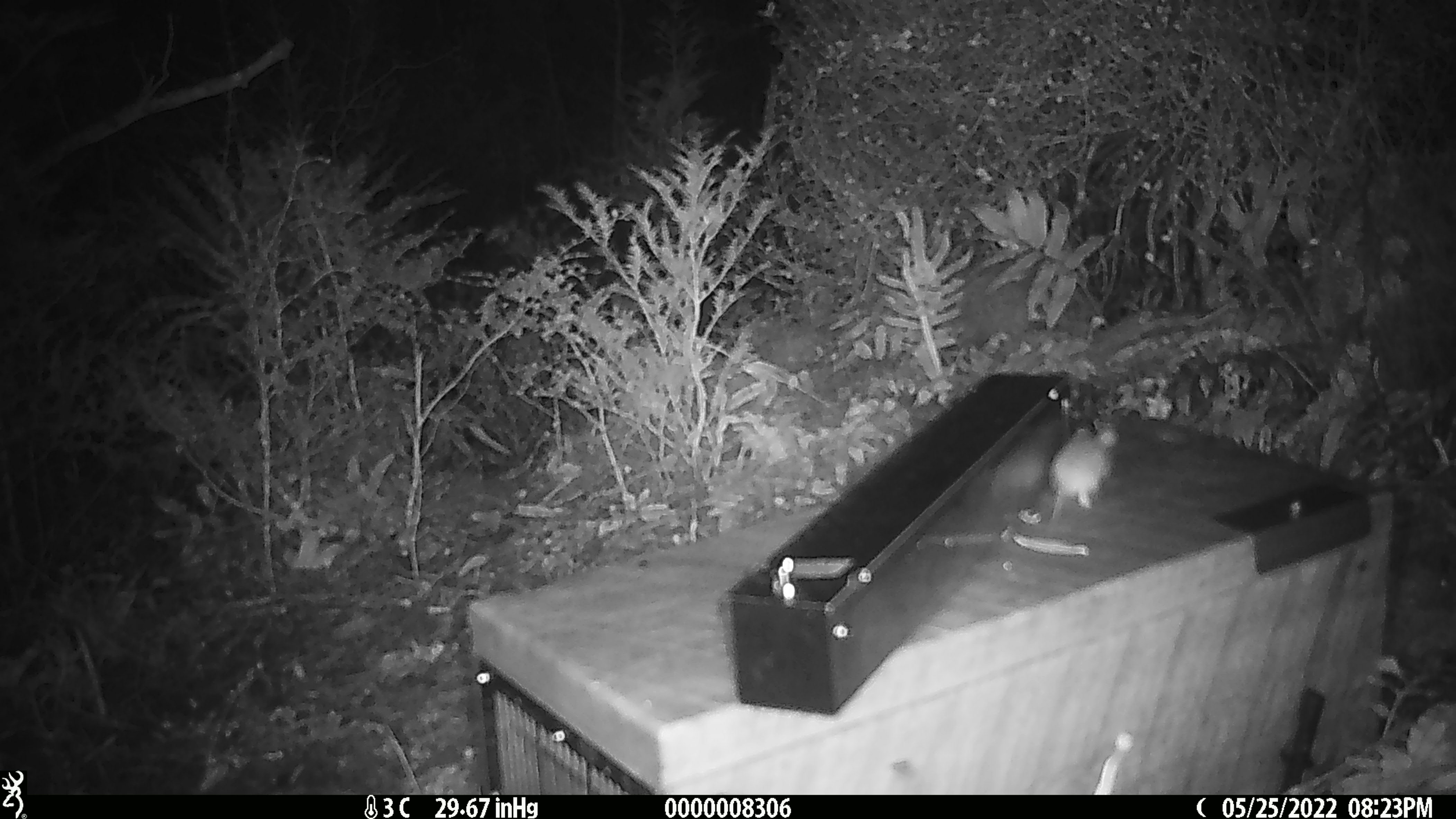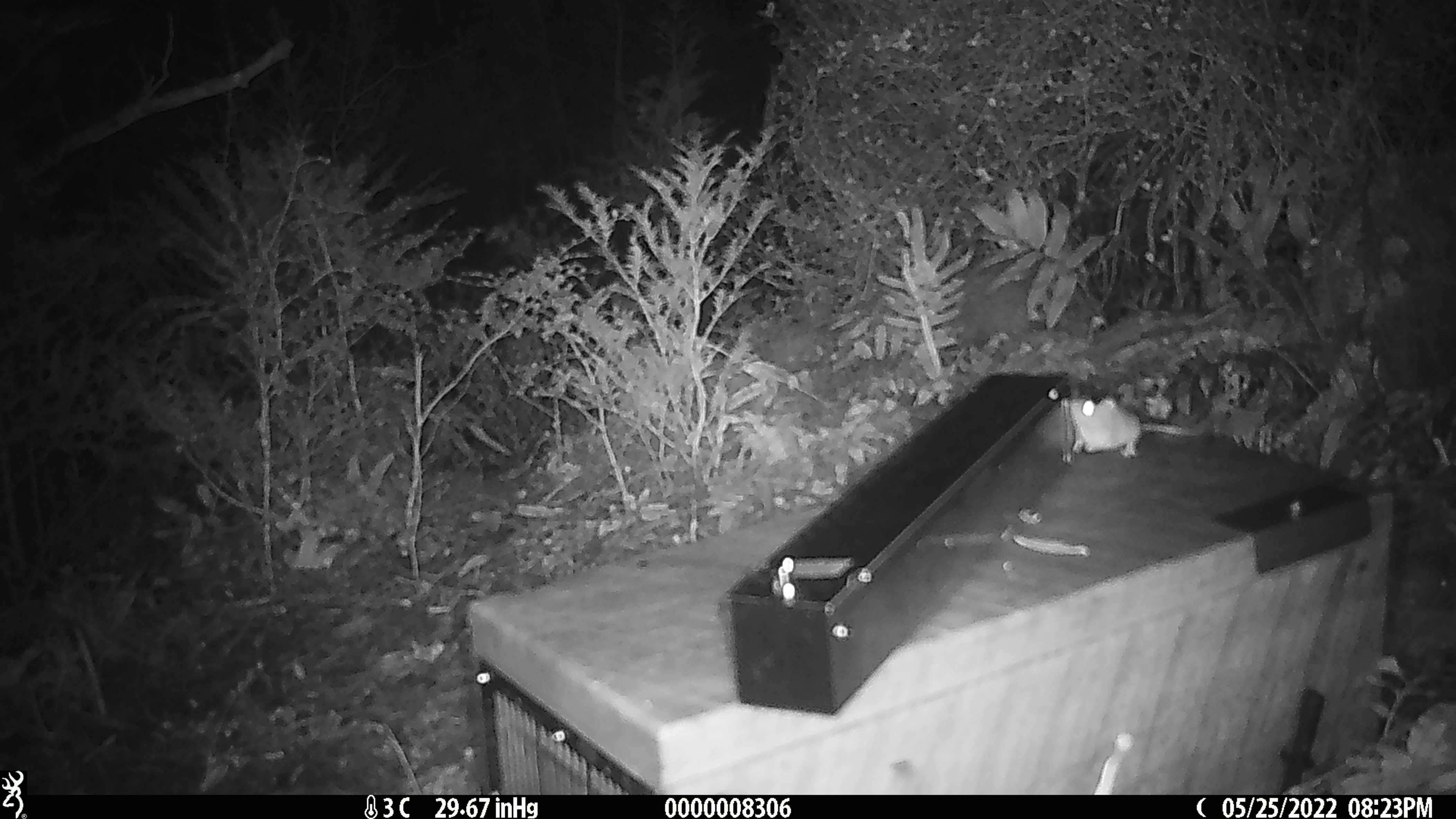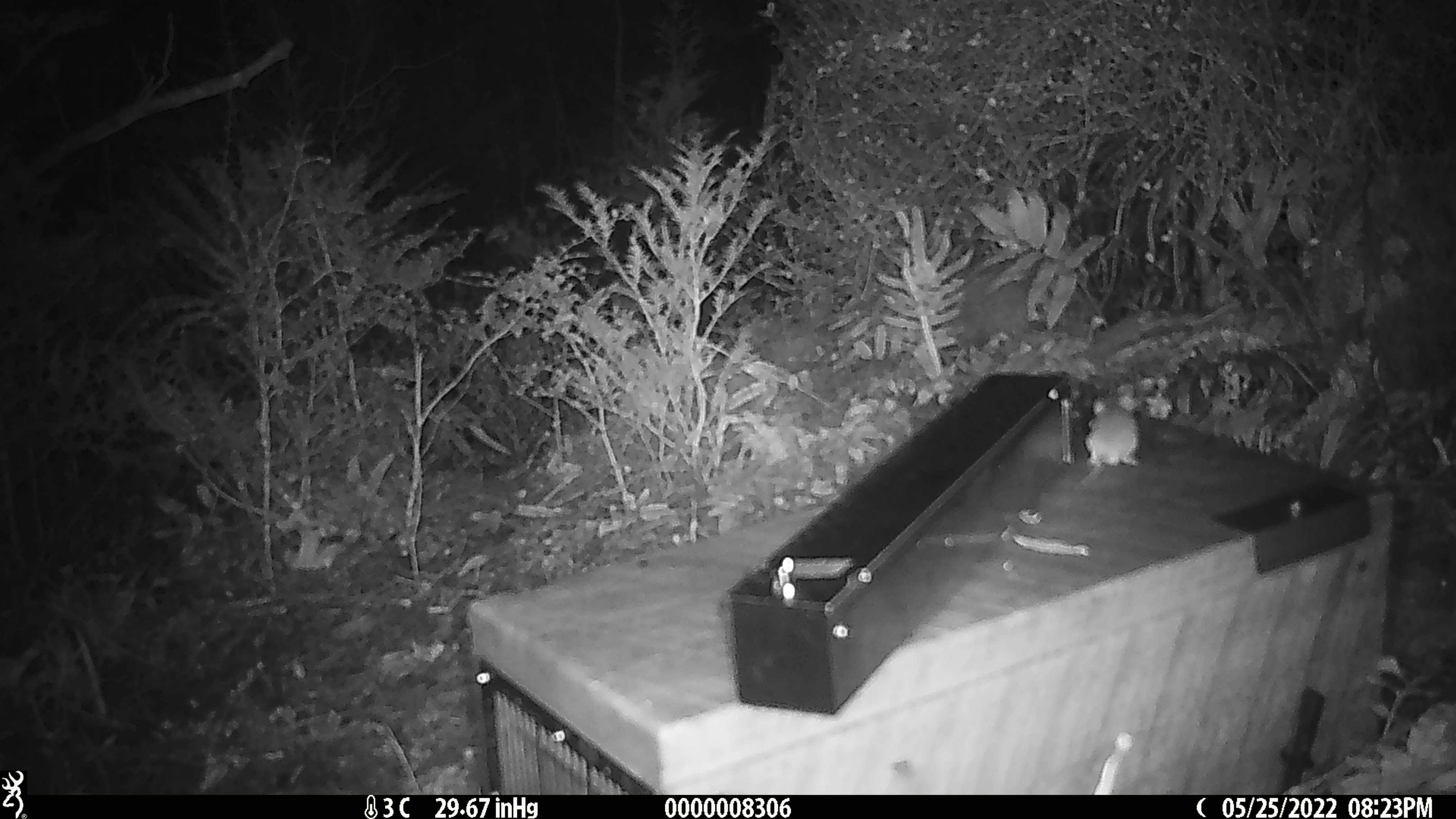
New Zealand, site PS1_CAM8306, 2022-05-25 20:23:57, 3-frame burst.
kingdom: Animalia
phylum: Chordata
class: Mammalia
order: Rodentia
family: Muridae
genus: Mus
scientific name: Mus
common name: mouse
Mouse (Mus).